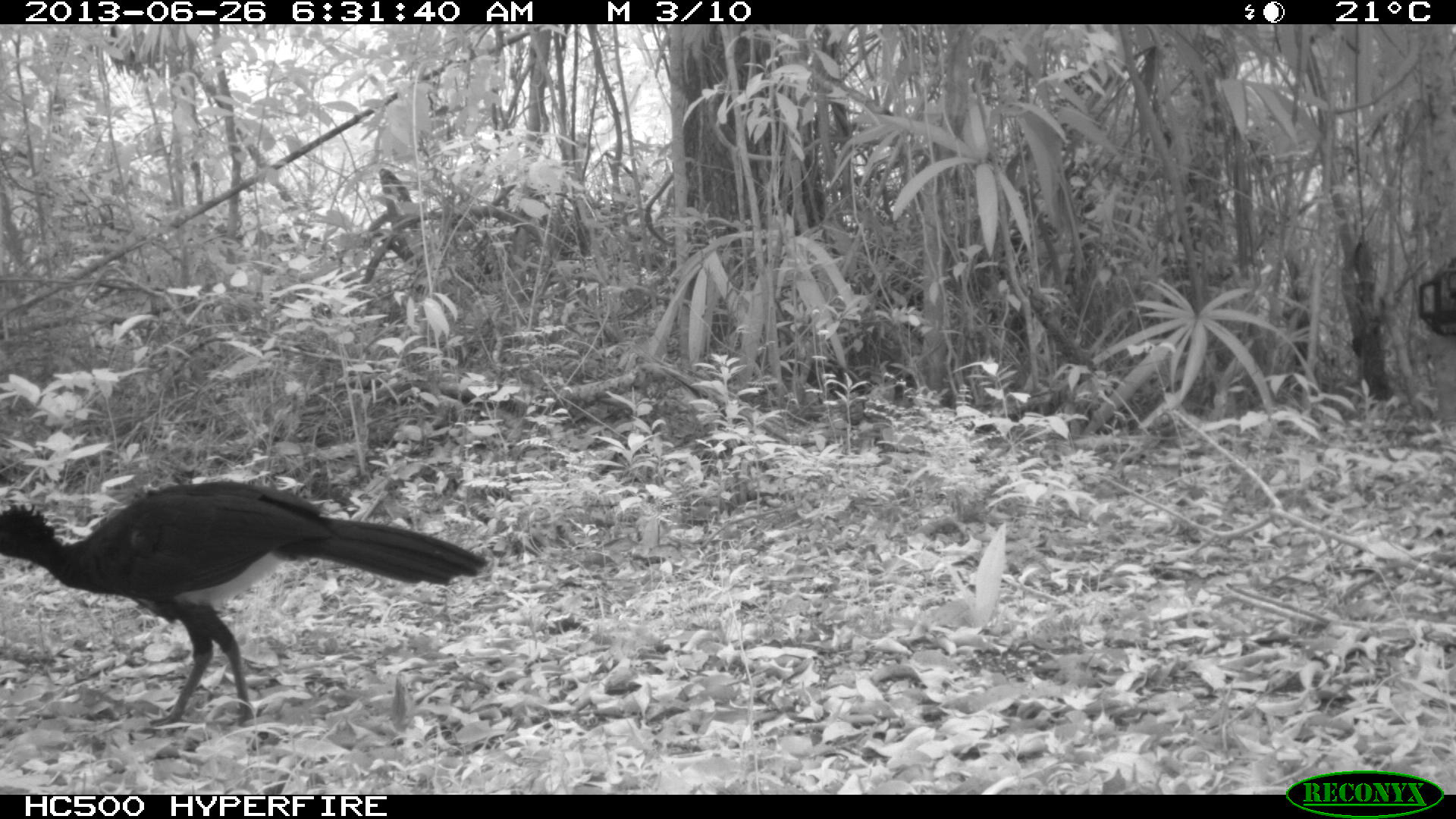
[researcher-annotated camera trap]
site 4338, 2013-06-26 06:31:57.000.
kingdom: Animalia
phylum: Chordata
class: Aves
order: Galliformes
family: Cracidae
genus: Crax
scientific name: Crax rubra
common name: great curassow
Crax rubra (great curassow), count 1, sex male.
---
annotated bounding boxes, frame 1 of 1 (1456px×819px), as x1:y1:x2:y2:
crax rubra: 0:474:489:734